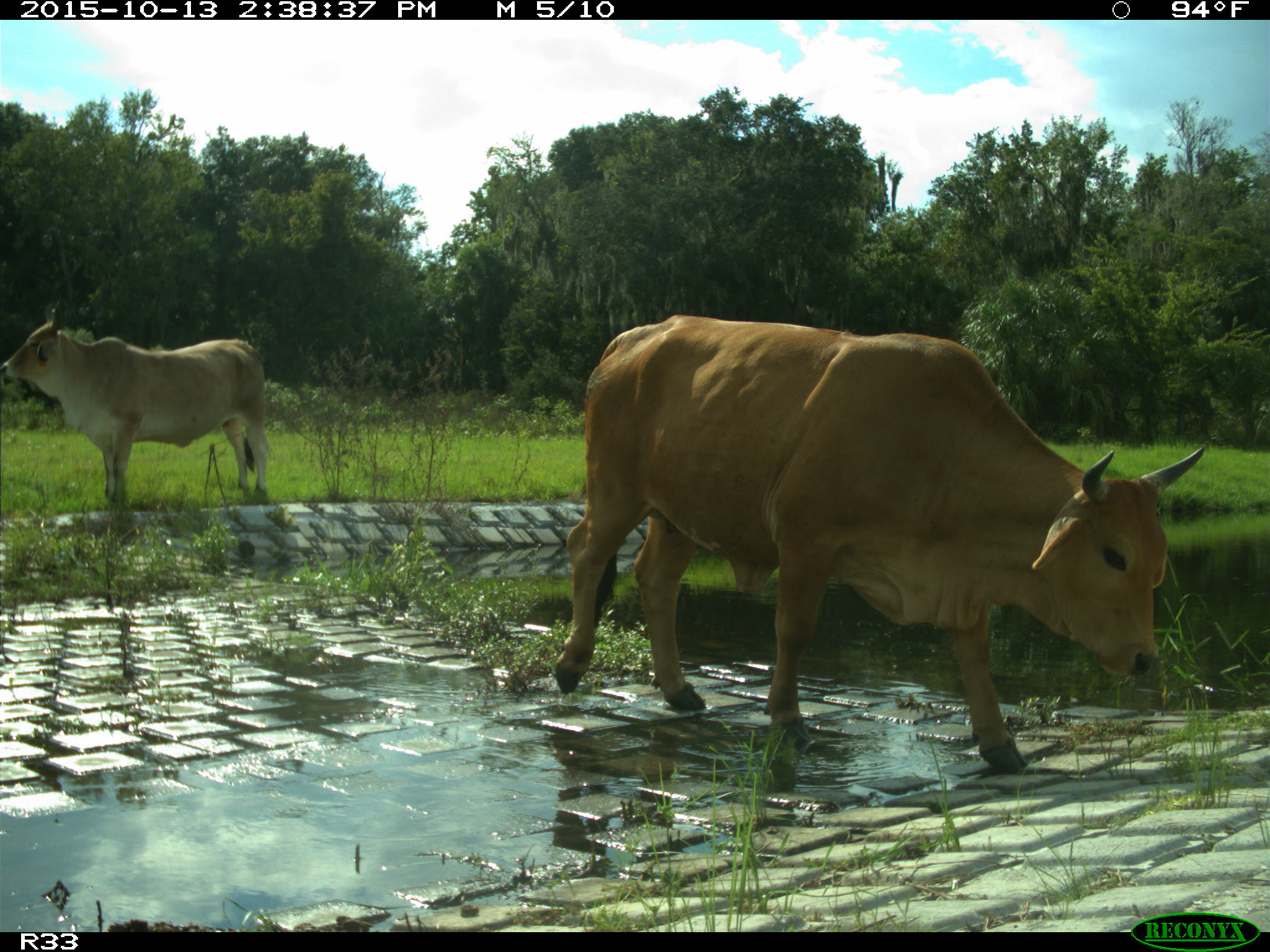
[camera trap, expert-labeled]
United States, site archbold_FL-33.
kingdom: Animalia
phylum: Chordata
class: Mammalia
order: Artiodactyla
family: Bovidae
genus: Bos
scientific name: Bos taurus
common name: domestic cow